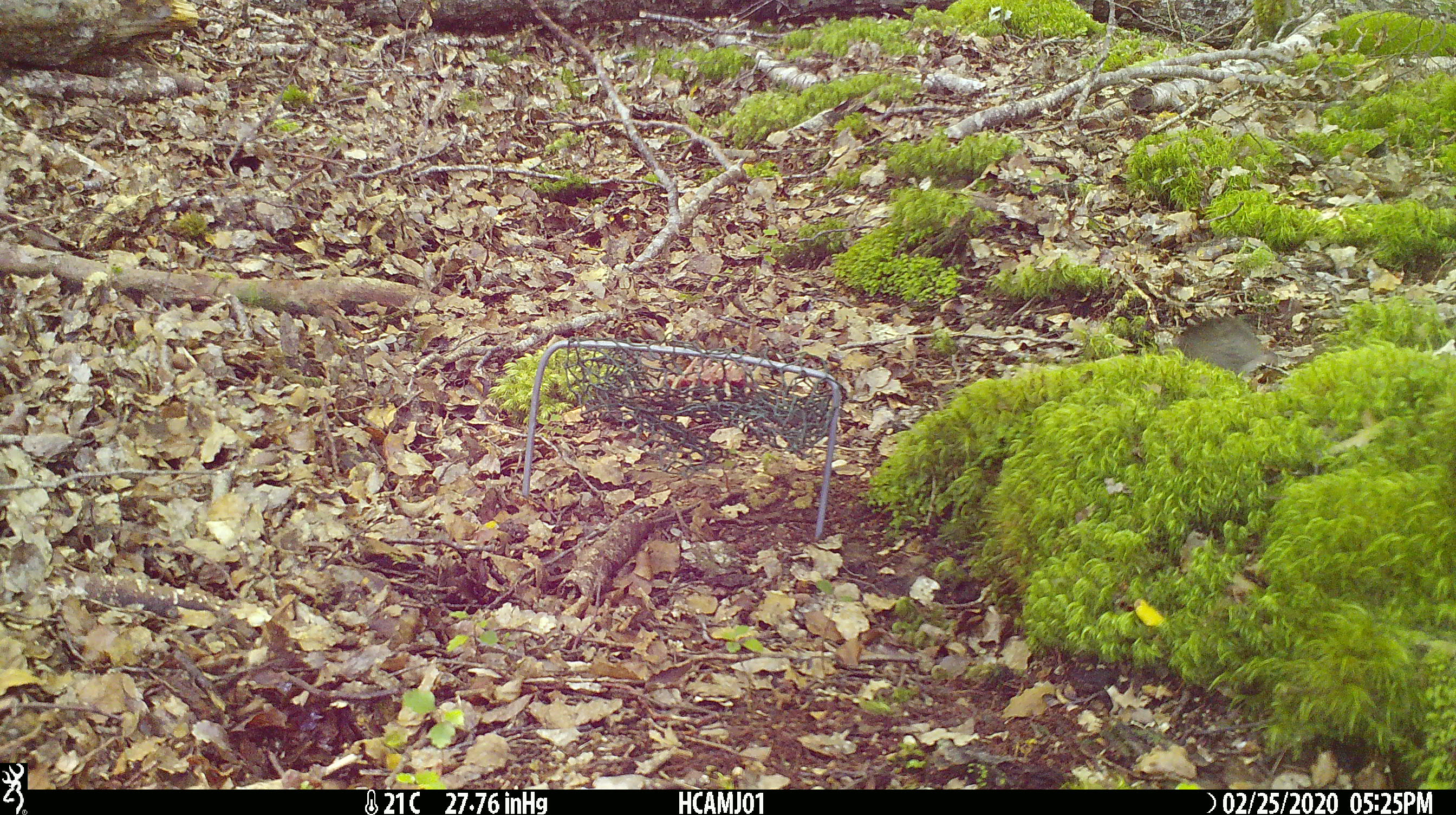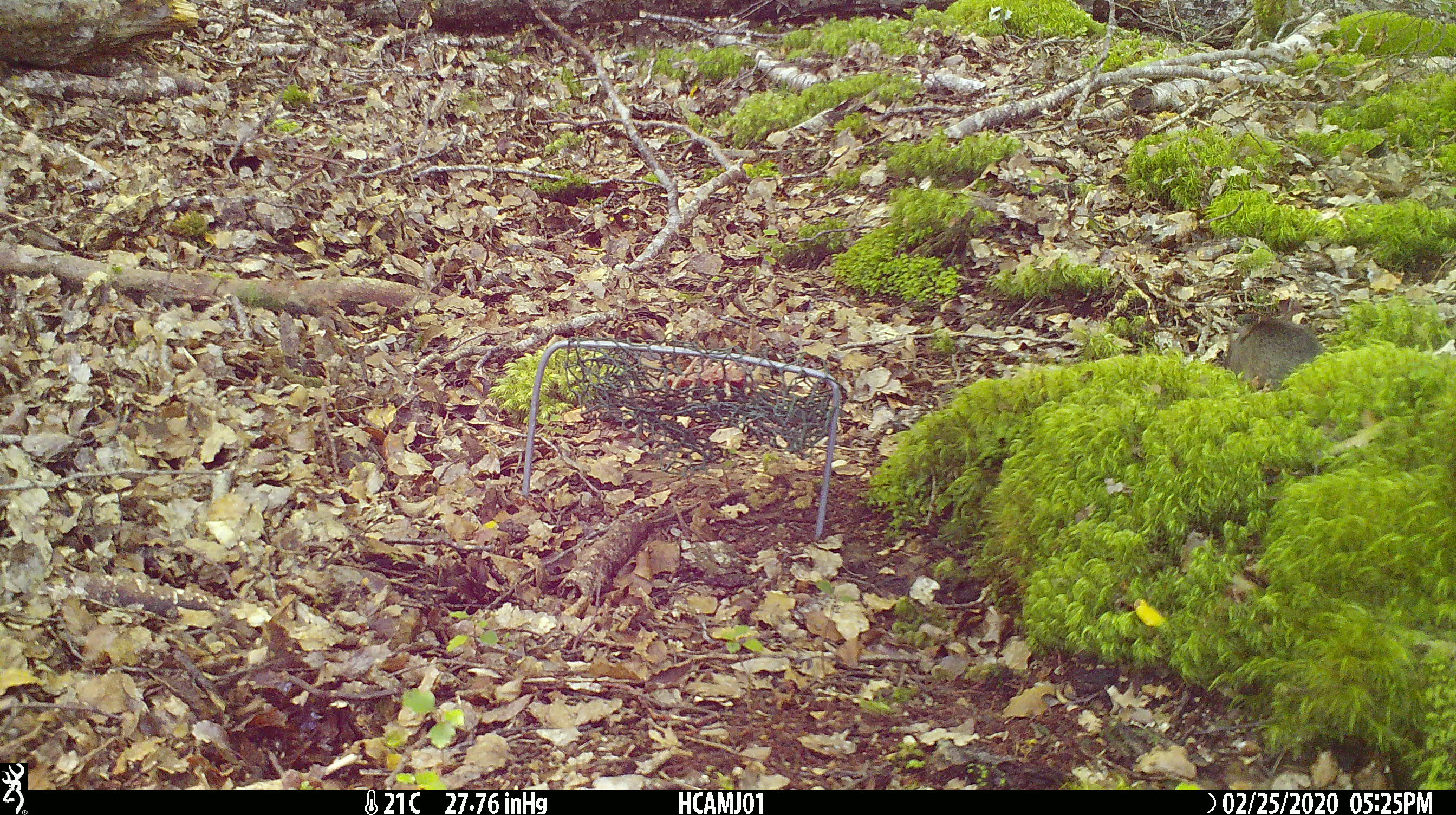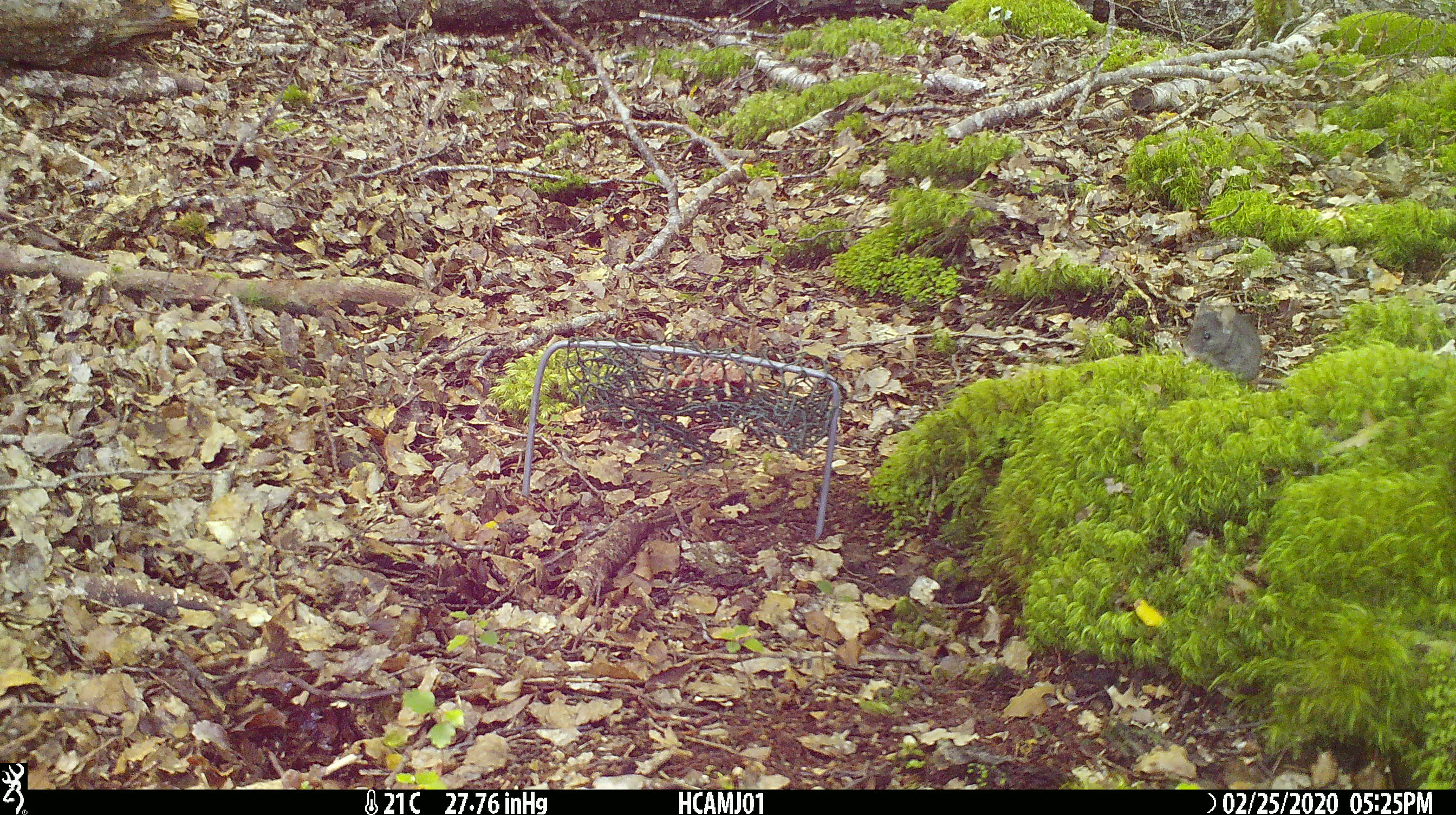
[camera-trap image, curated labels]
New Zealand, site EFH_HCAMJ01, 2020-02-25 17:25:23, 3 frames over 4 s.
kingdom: Animalia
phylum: Chordata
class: Mammalia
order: Rodentia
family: Muridae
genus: Mus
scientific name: Mus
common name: mouse